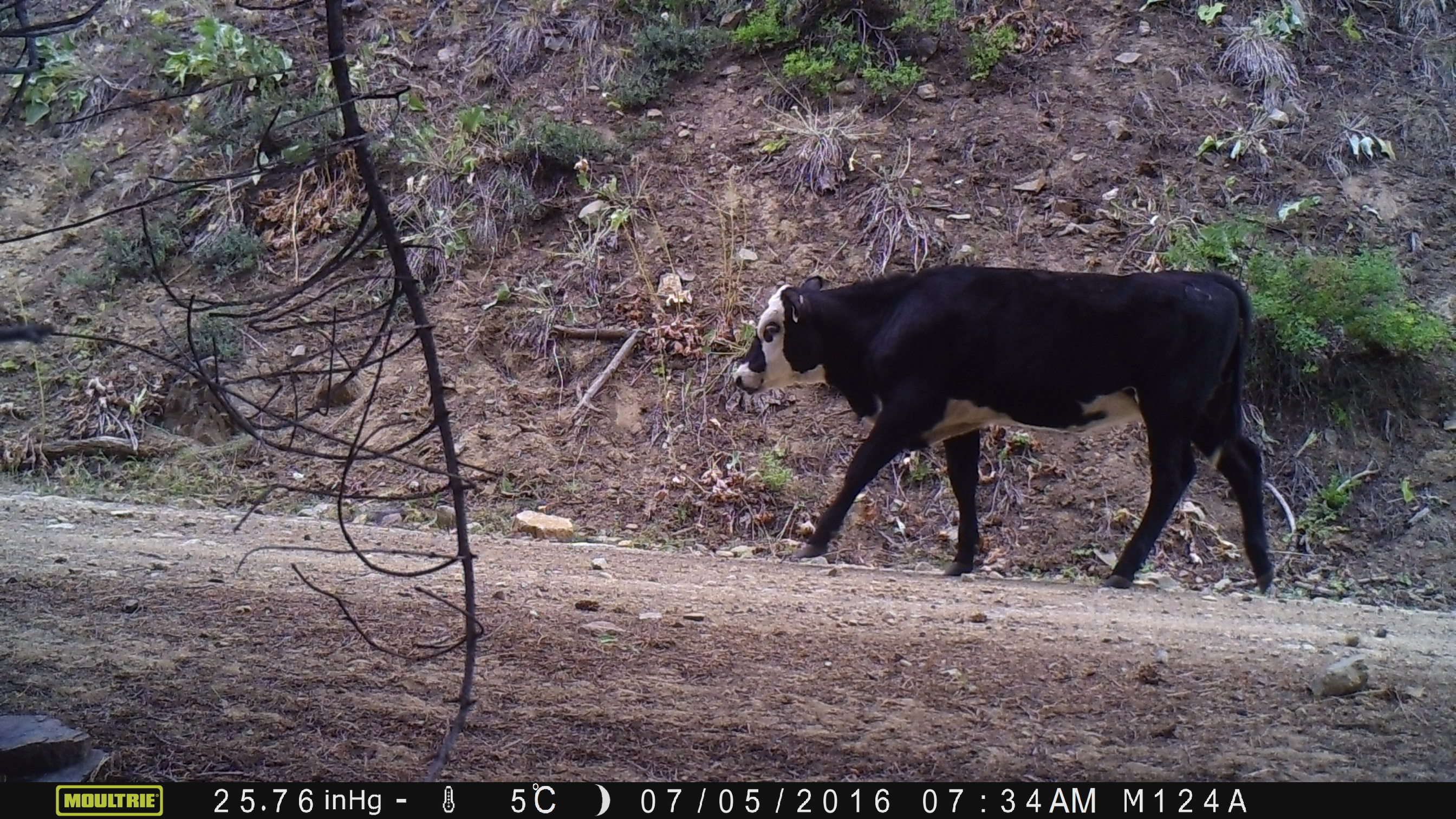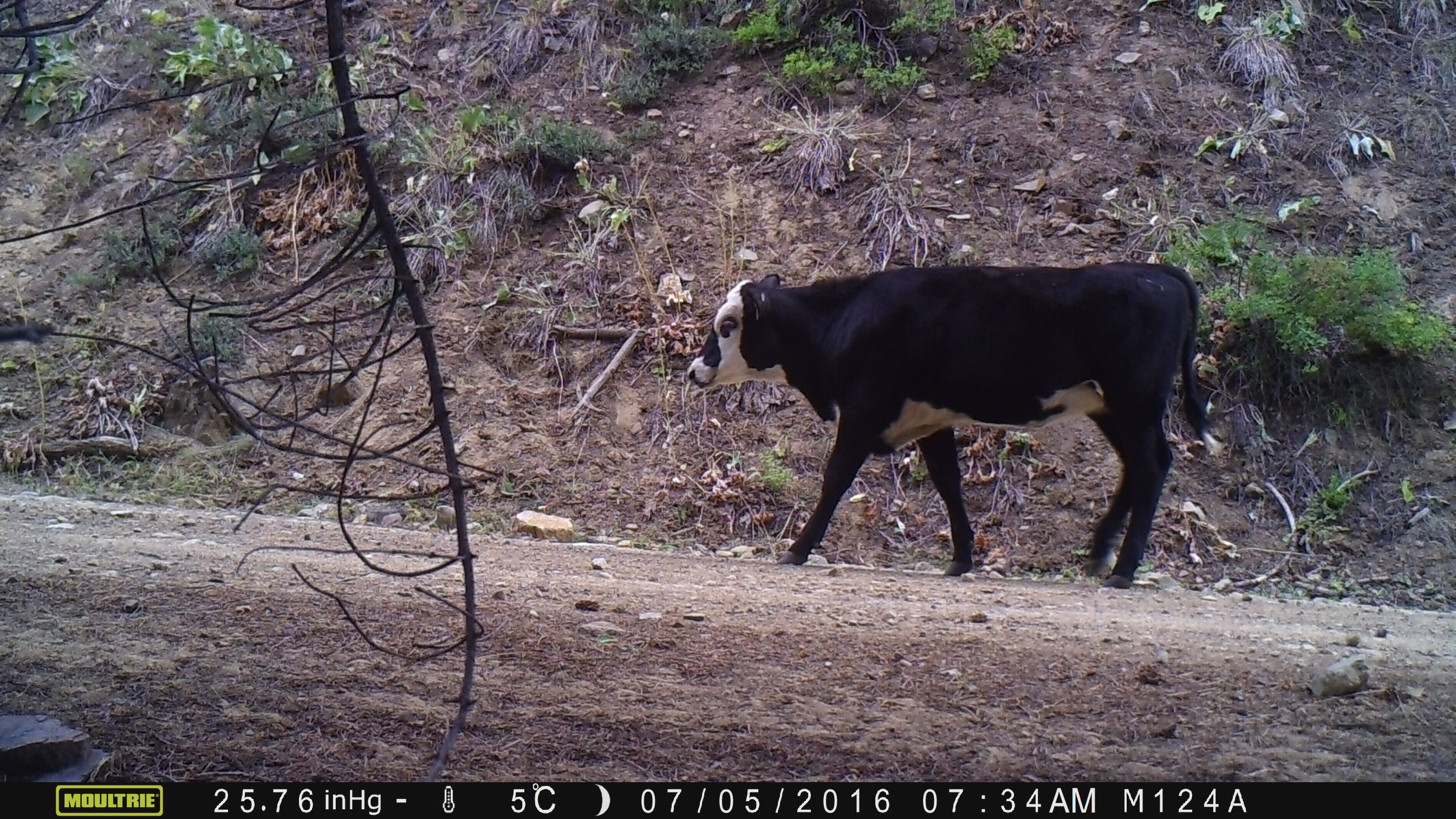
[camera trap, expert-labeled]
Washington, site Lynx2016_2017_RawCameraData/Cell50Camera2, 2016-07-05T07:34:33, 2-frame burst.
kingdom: Animalia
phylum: Chordata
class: Mammalia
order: Artiodactyla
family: Bovidae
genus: Bos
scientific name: Bos taurus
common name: domestic cattle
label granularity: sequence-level